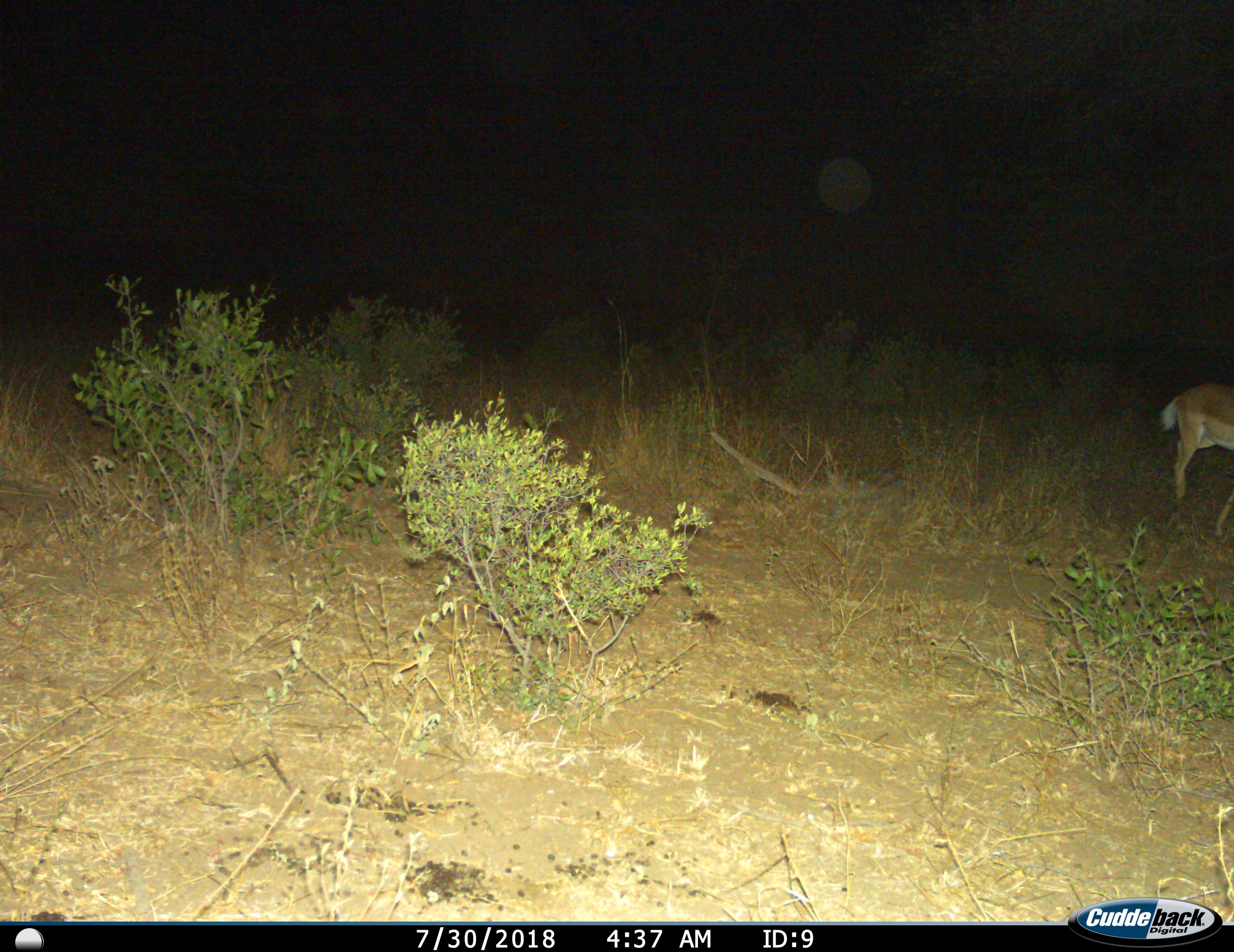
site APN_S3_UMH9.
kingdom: Animalia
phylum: Chordata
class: Mammalia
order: Artiodactyla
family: Bovidae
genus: Aepyceros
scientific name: Aepyceros melampus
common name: impala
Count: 1.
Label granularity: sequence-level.